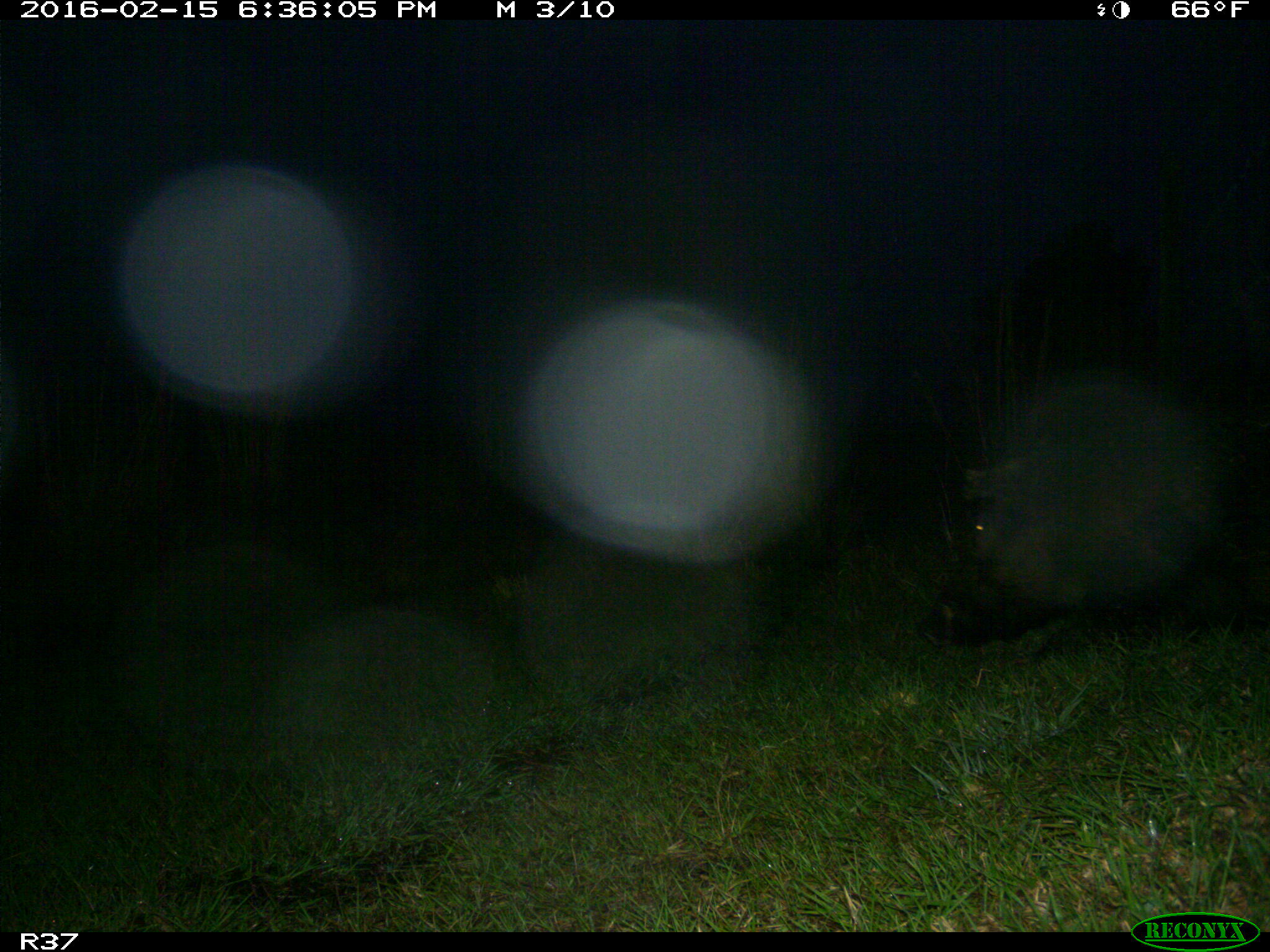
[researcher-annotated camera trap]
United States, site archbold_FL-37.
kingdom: Animalia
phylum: Chordata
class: Mammalia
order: Artiodactyla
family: Suidae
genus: Sus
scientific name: Sus scrofa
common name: wild boar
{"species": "Sus scrofa (wild boar)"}